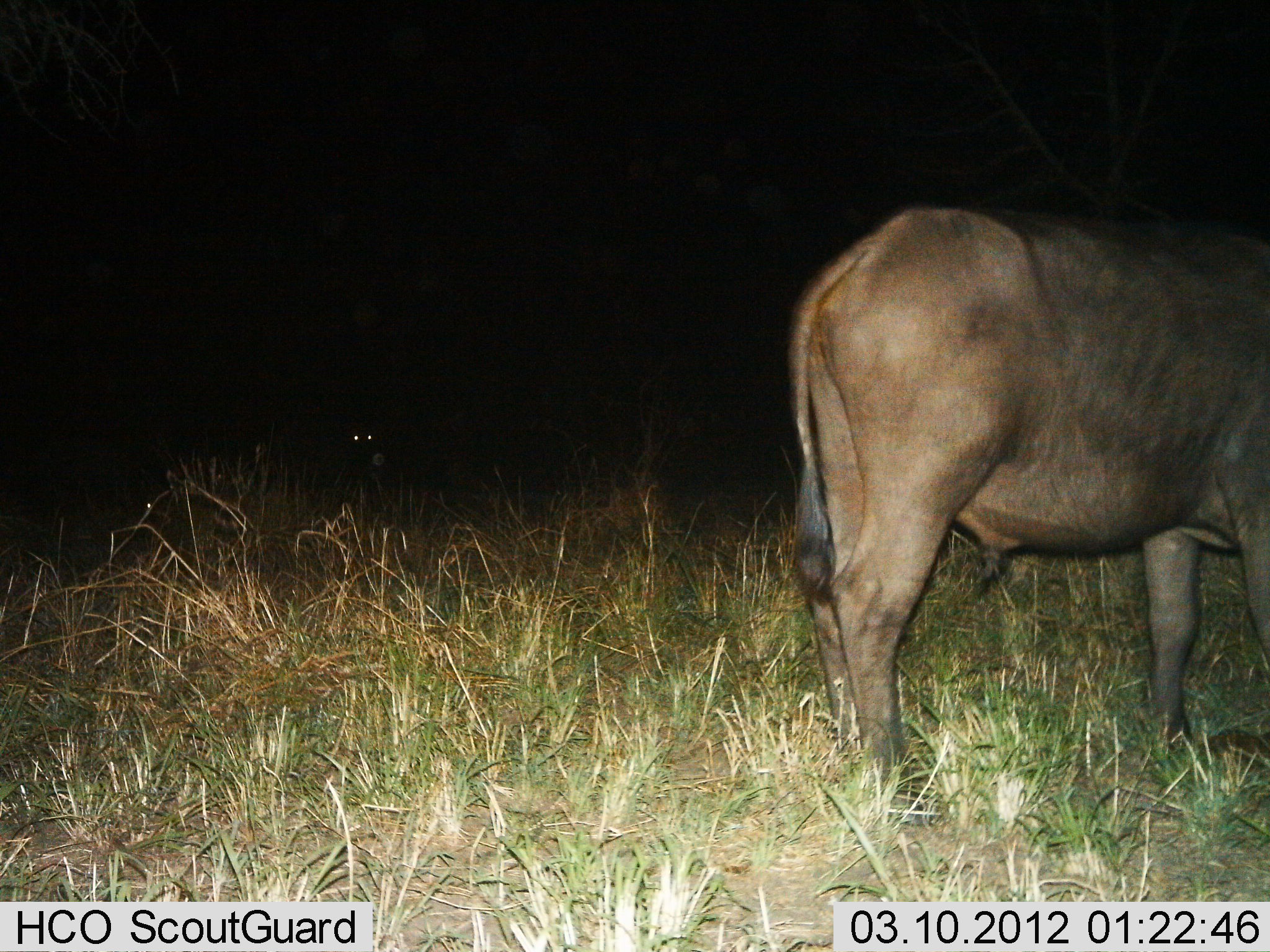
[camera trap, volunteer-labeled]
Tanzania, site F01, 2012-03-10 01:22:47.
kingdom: Animalia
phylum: Chordata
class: Mammalia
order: Artiodactyla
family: Bovidae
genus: Connochaetes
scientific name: Connochaetes taurinus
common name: blue wildebeest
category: wildebeest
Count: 1.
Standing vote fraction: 100%.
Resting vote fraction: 7%.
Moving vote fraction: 0%.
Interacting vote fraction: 0%.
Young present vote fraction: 0%.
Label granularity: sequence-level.